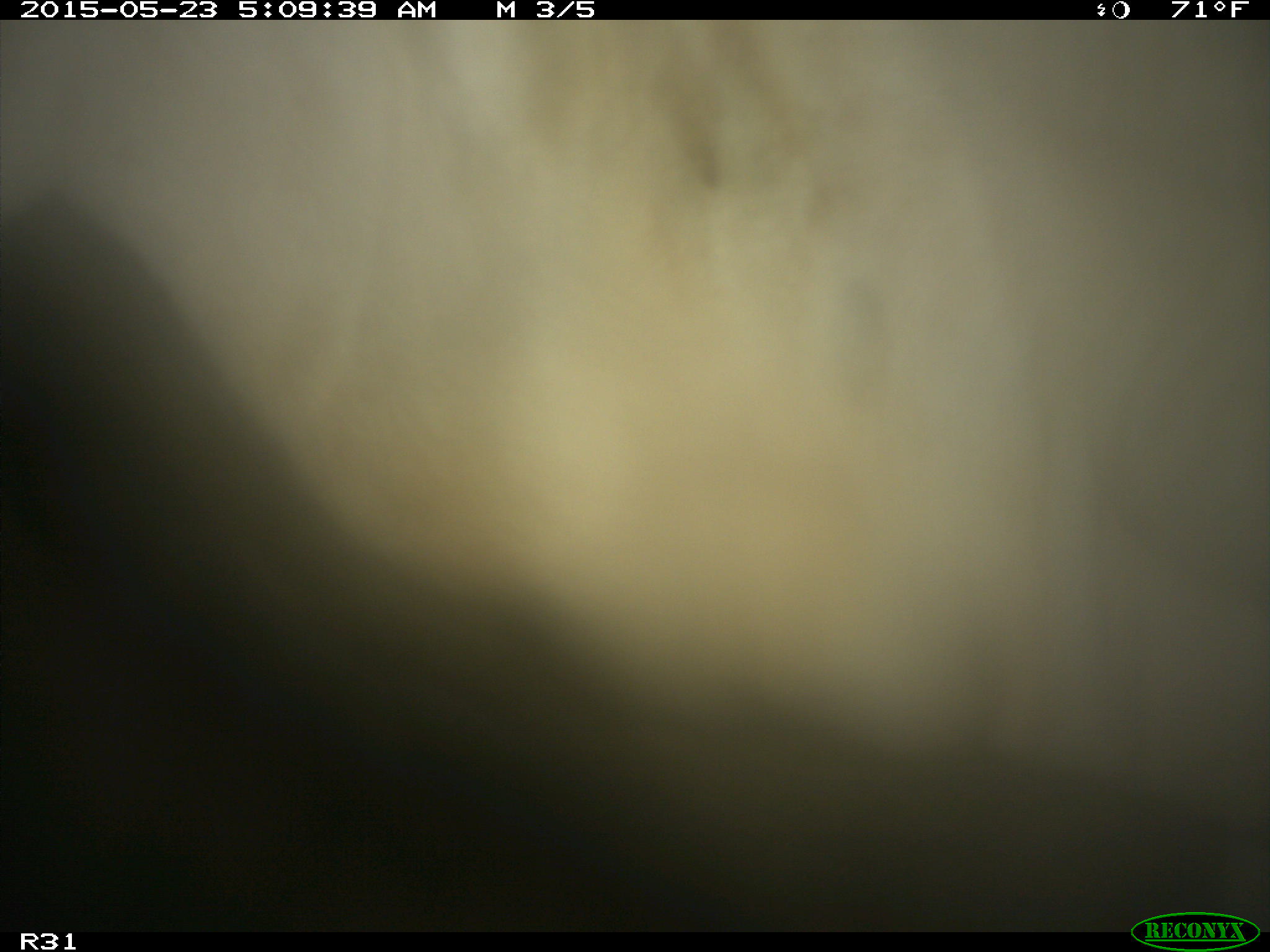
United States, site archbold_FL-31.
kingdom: Animalia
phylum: Chordata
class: Mammalia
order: Artiodactyla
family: Bovidae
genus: Bos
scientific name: Bos taurus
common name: domestic cow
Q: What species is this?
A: Bos taurus (domestic cow).